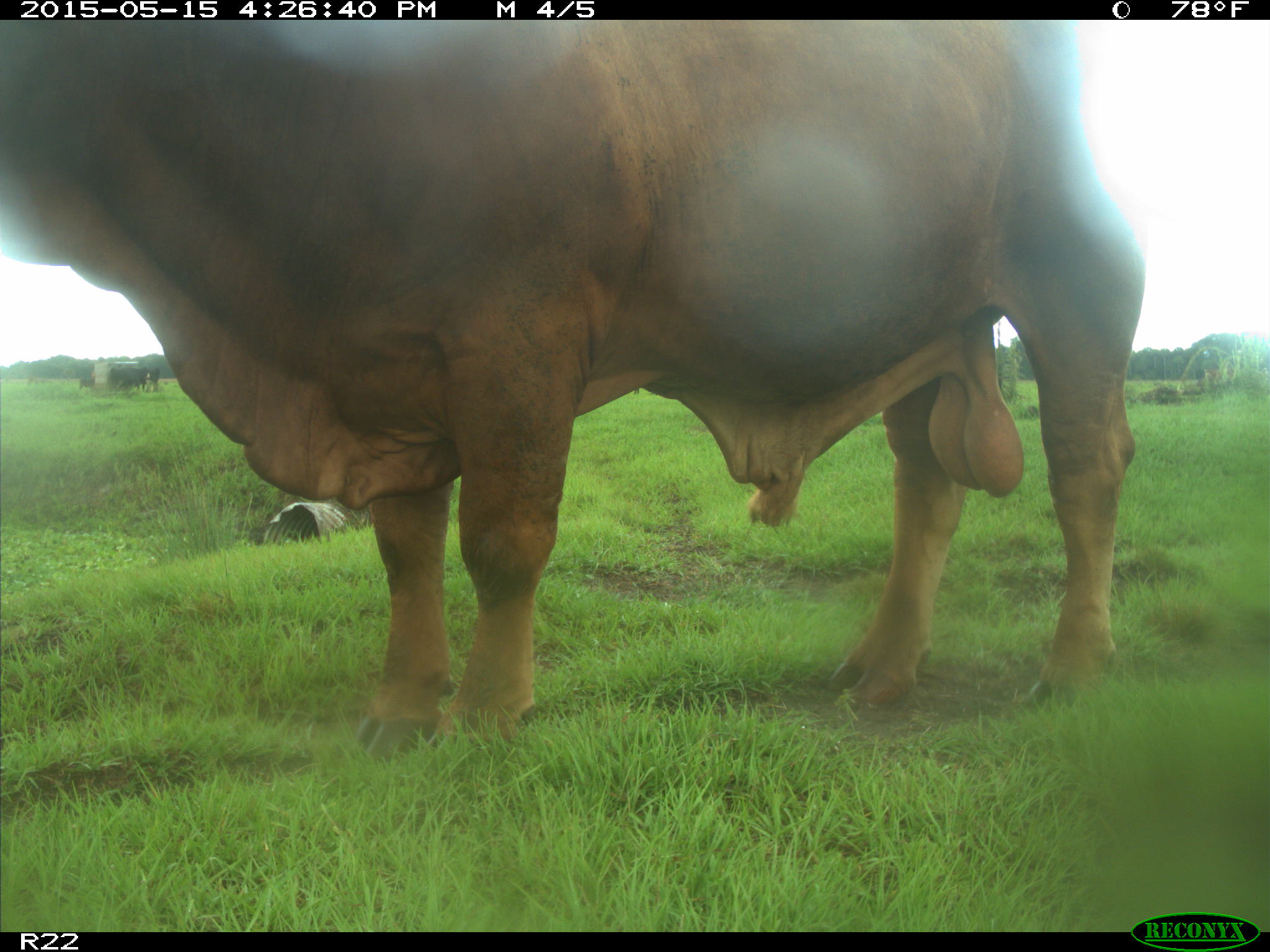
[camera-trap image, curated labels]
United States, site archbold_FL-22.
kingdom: Animalia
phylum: Chordata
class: Mammalia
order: Artiodactyla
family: Bovidae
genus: Bos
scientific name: Bos taurus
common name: domestic cow